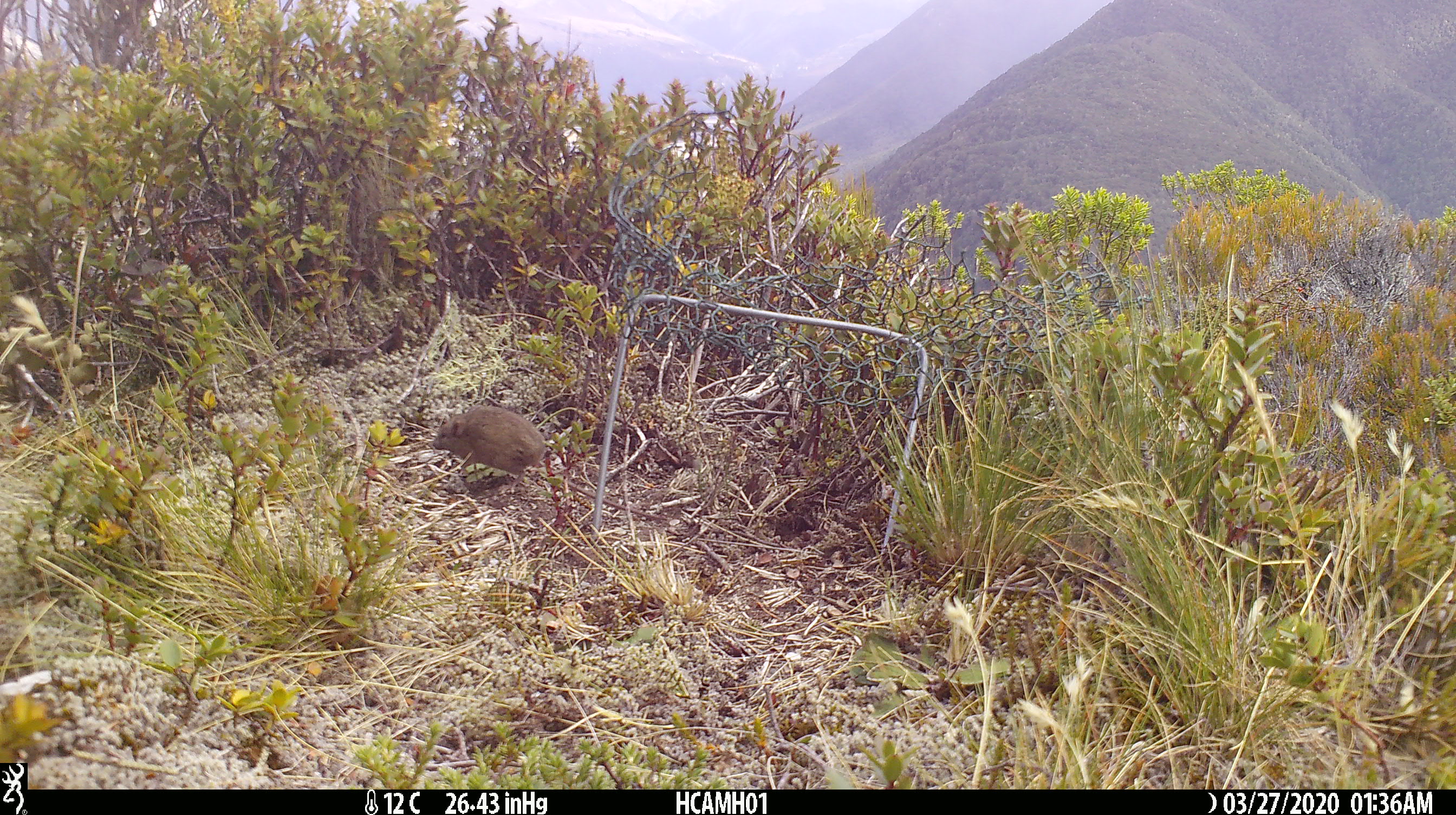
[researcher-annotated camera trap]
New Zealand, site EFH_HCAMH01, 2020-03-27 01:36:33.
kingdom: Animalia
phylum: Chordata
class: Mammalia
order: Rodentia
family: Muridae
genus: Mus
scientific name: Mus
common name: mouse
Mouse (Mus).